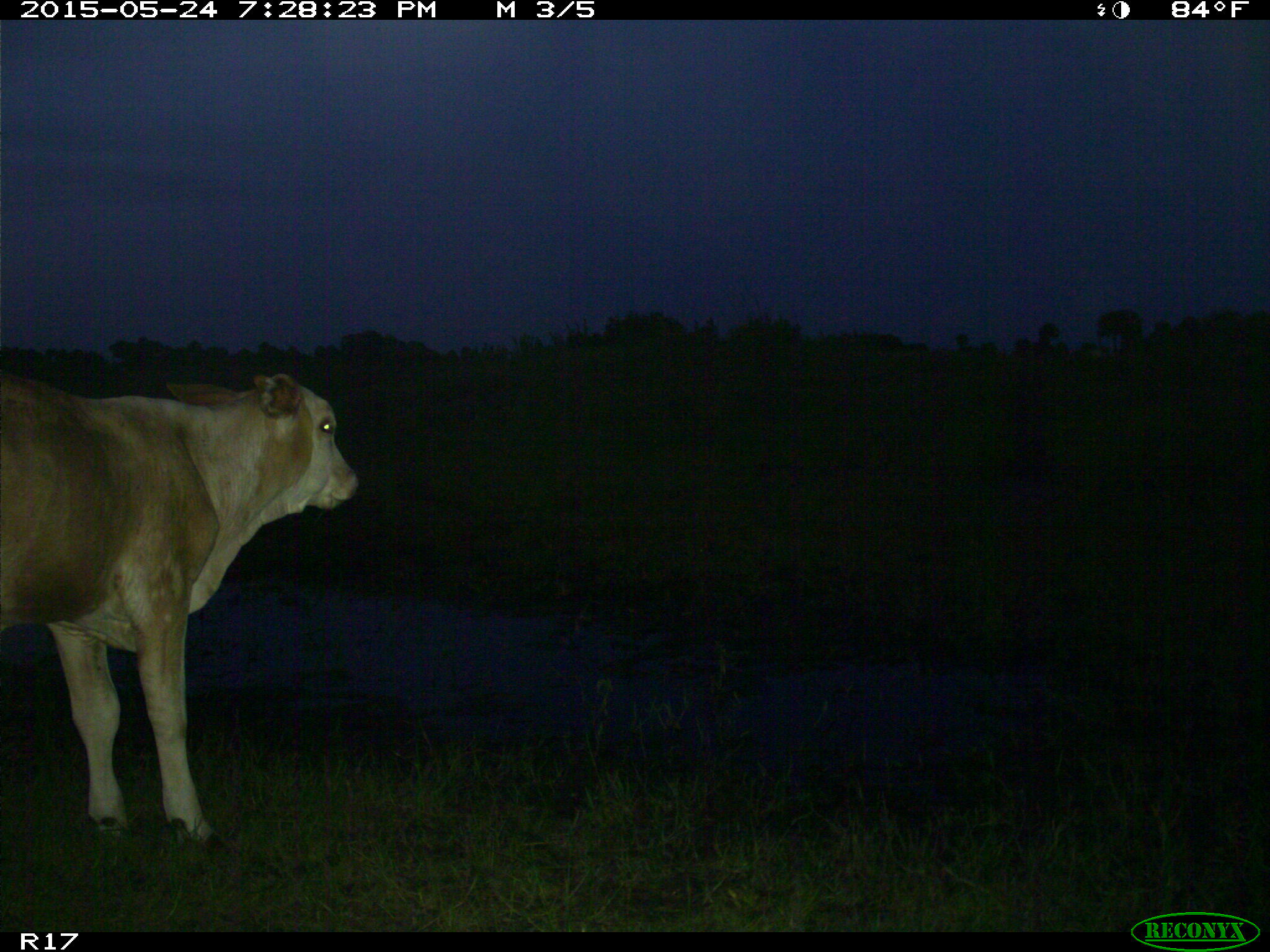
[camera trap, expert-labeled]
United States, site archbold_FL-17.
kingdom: Animalia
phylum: Chordata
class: Mammalia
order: Artiodactyla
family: Bovidae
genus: Bos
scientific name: Bos taurus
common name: domestic cow